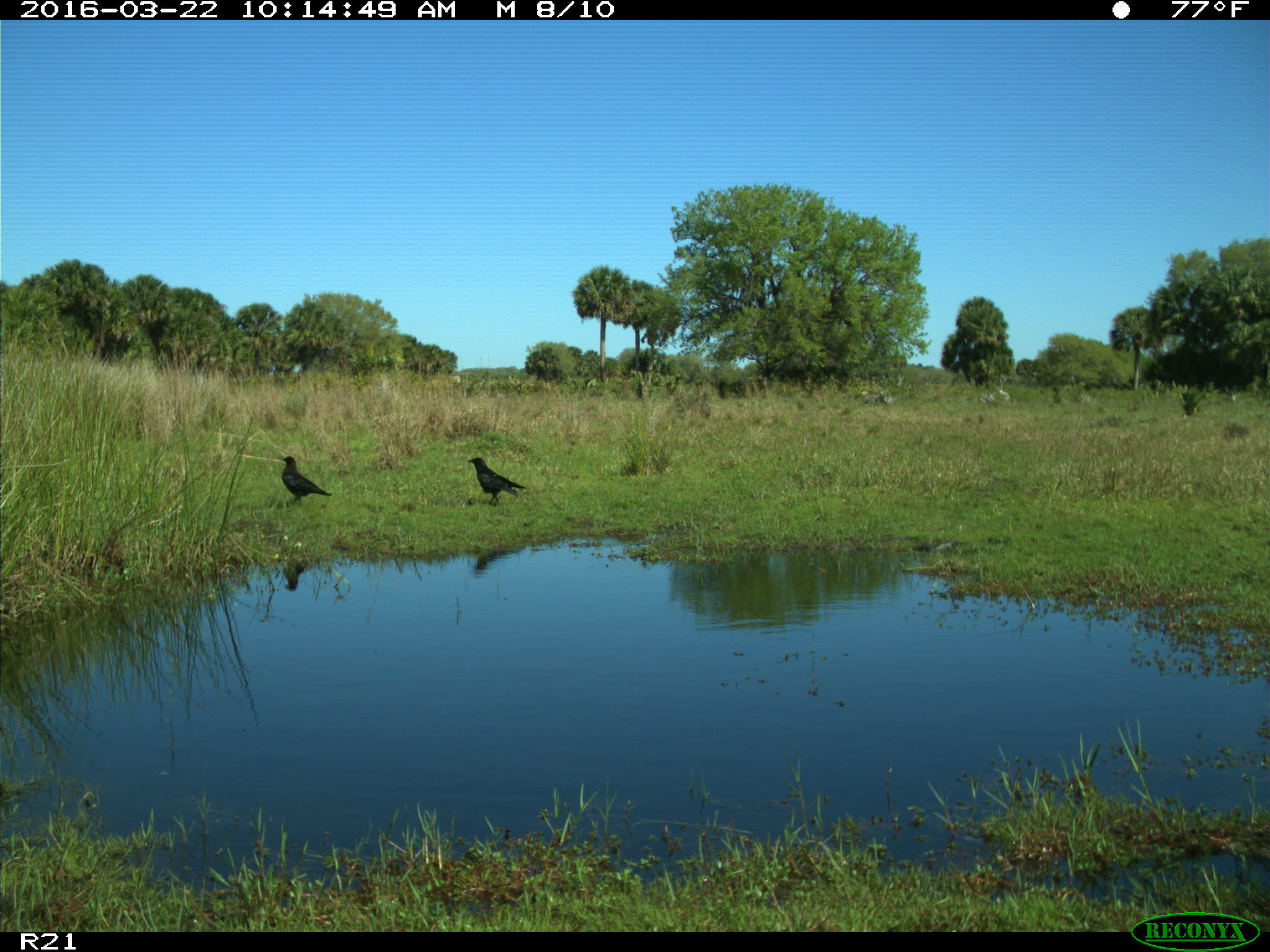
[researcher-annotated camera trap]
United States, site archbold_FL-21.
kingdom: Animalia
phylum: Chordata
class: Aves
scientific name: Aves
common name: birds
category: unidentified bird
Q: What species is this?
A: Unidentified bird (birds) (Aves).